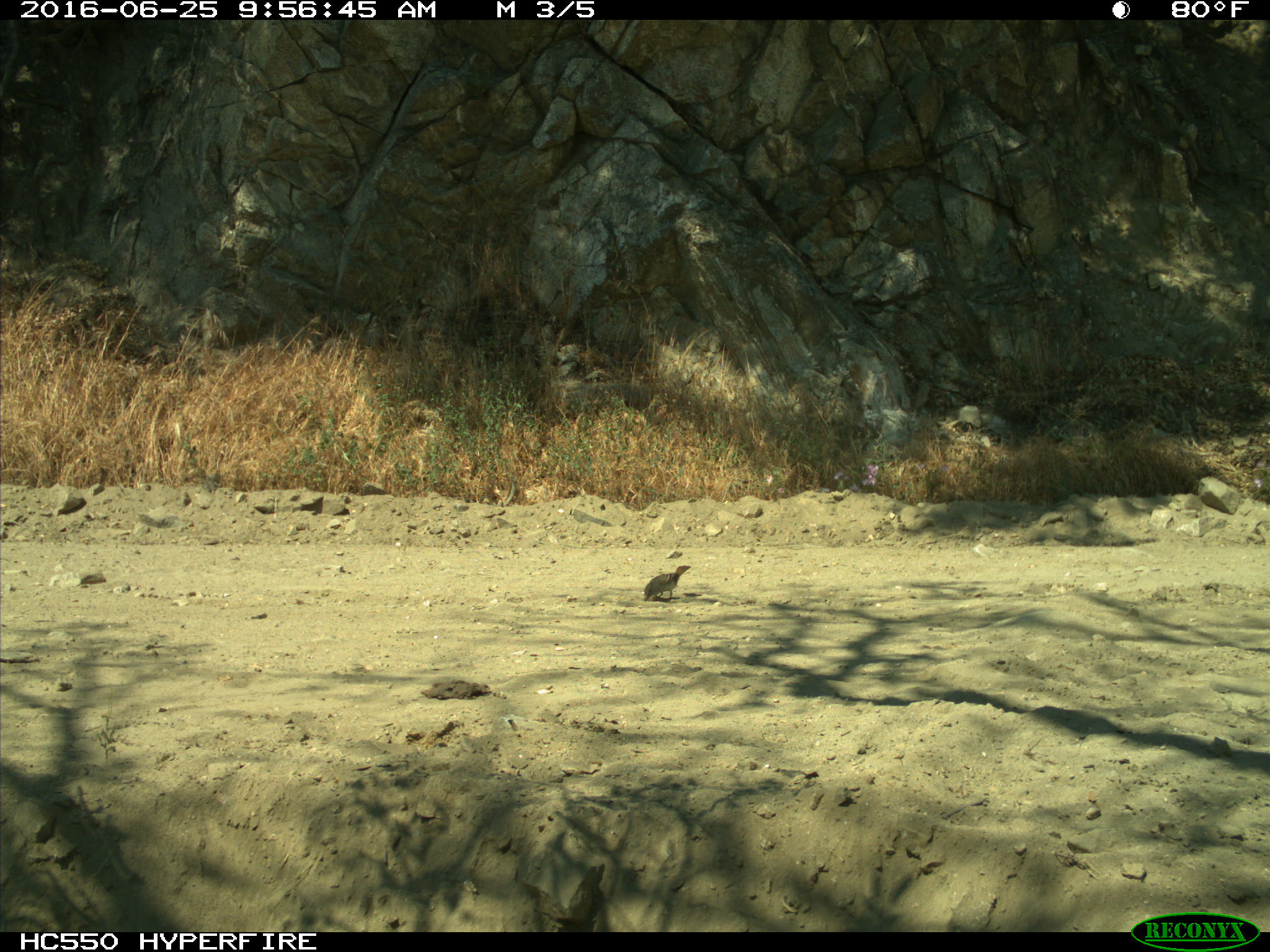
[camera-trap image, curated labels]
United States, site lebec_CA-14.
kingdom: Animalia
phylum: Chordata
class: Aves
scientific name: Aves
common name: birds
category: unidentified bird